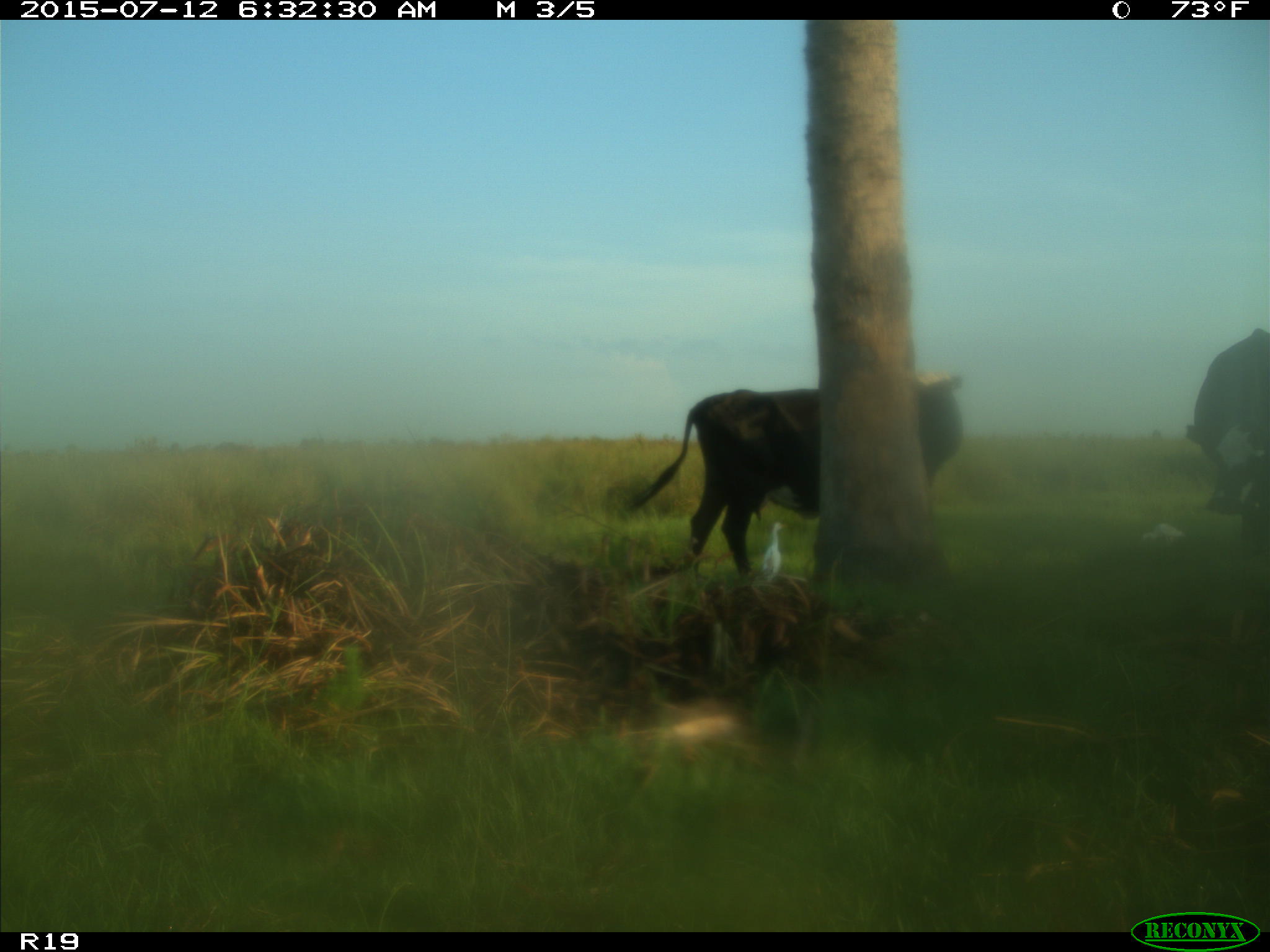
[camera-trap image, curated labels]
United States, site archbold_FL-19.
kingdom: Animalia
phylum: Chordata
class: Mammalia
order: Artiodactyla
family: Bovidae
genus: Bos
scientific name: Bos taurus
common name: domestic cow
Bos taurus (domestic cow).